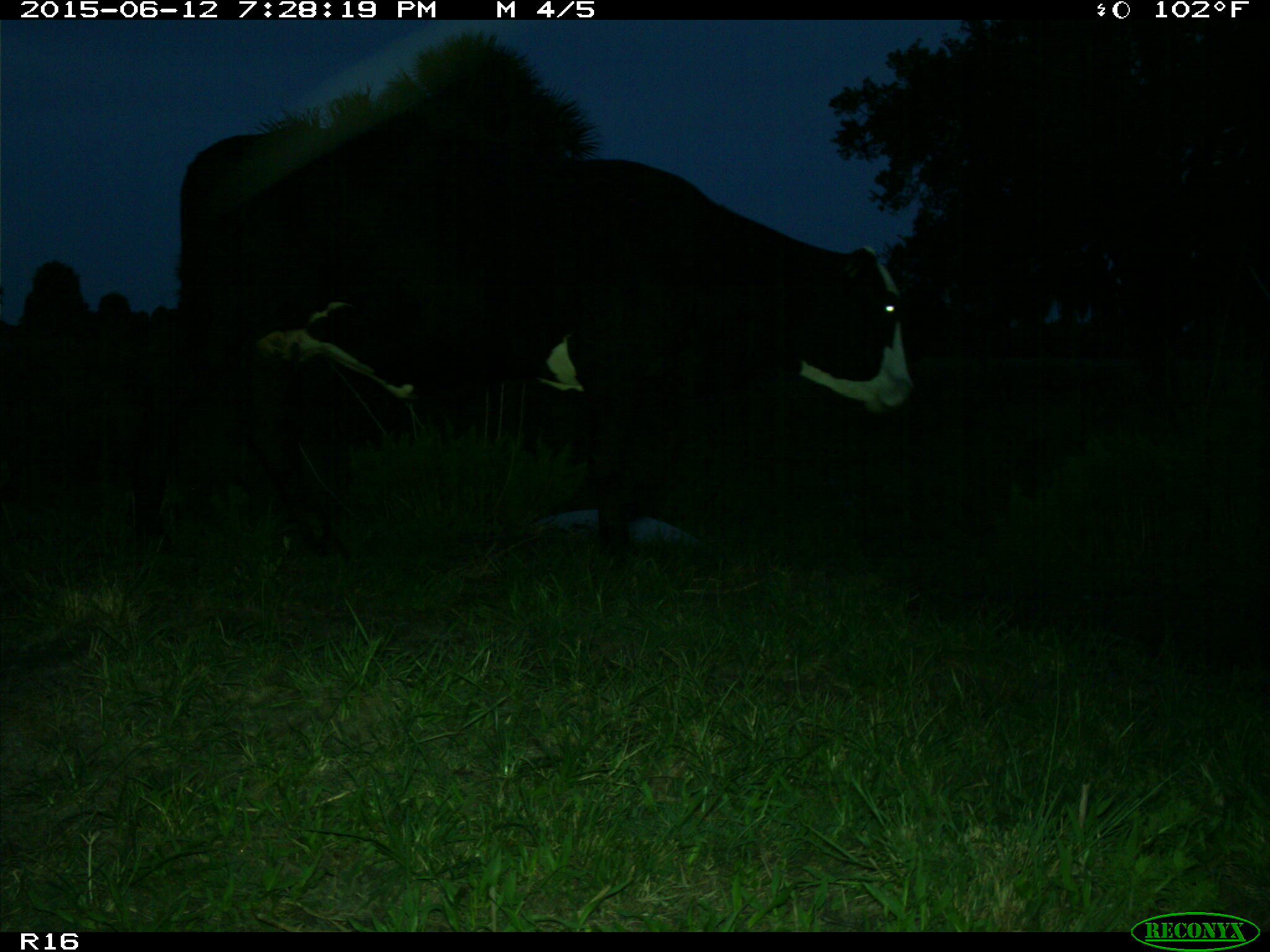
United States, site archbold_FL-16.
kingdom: Animalia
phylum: Chordata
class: Mammalia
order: Artiodactyla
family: Bovidae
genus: Bos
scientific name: Bos taurus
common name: domestic cow